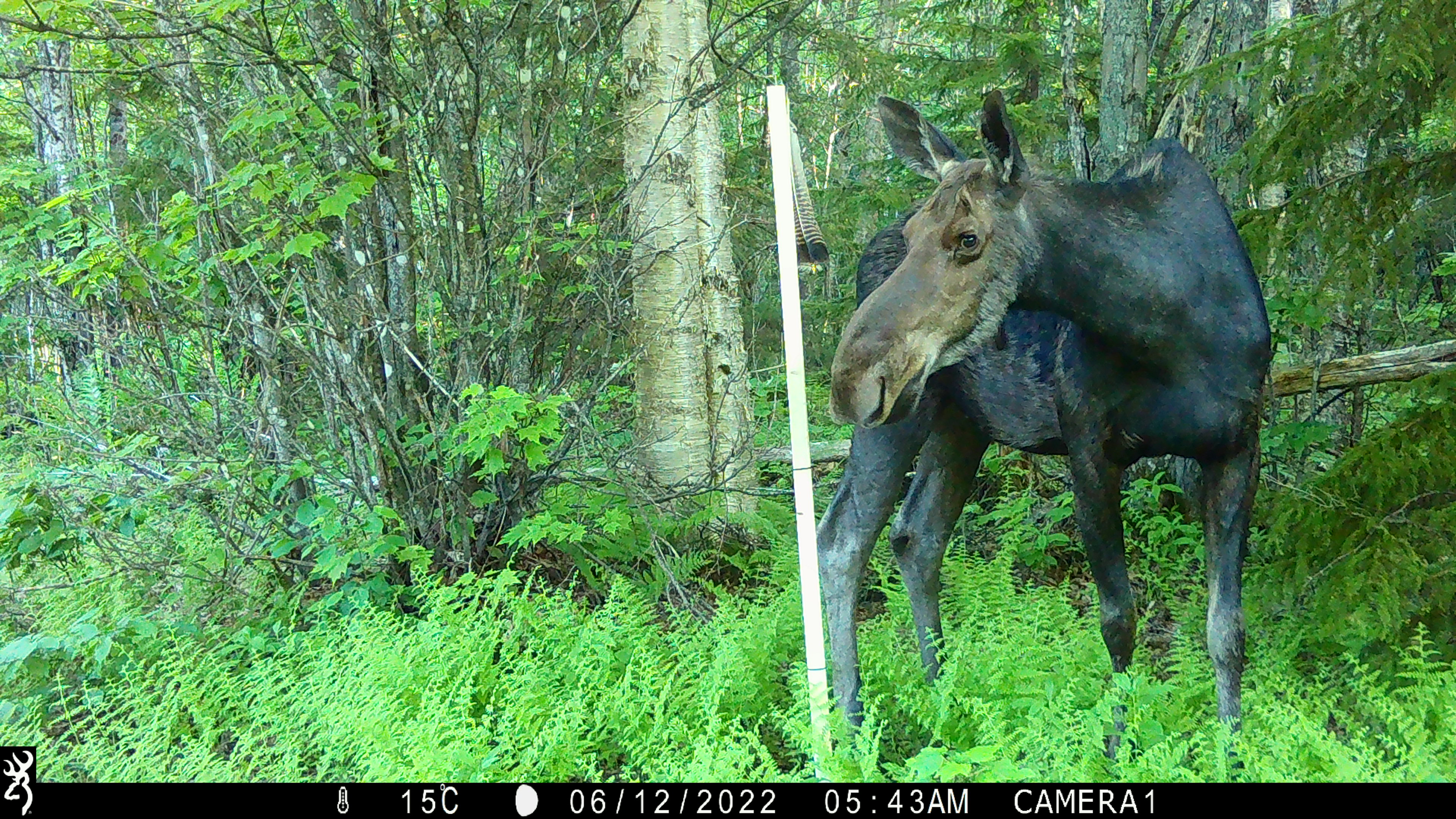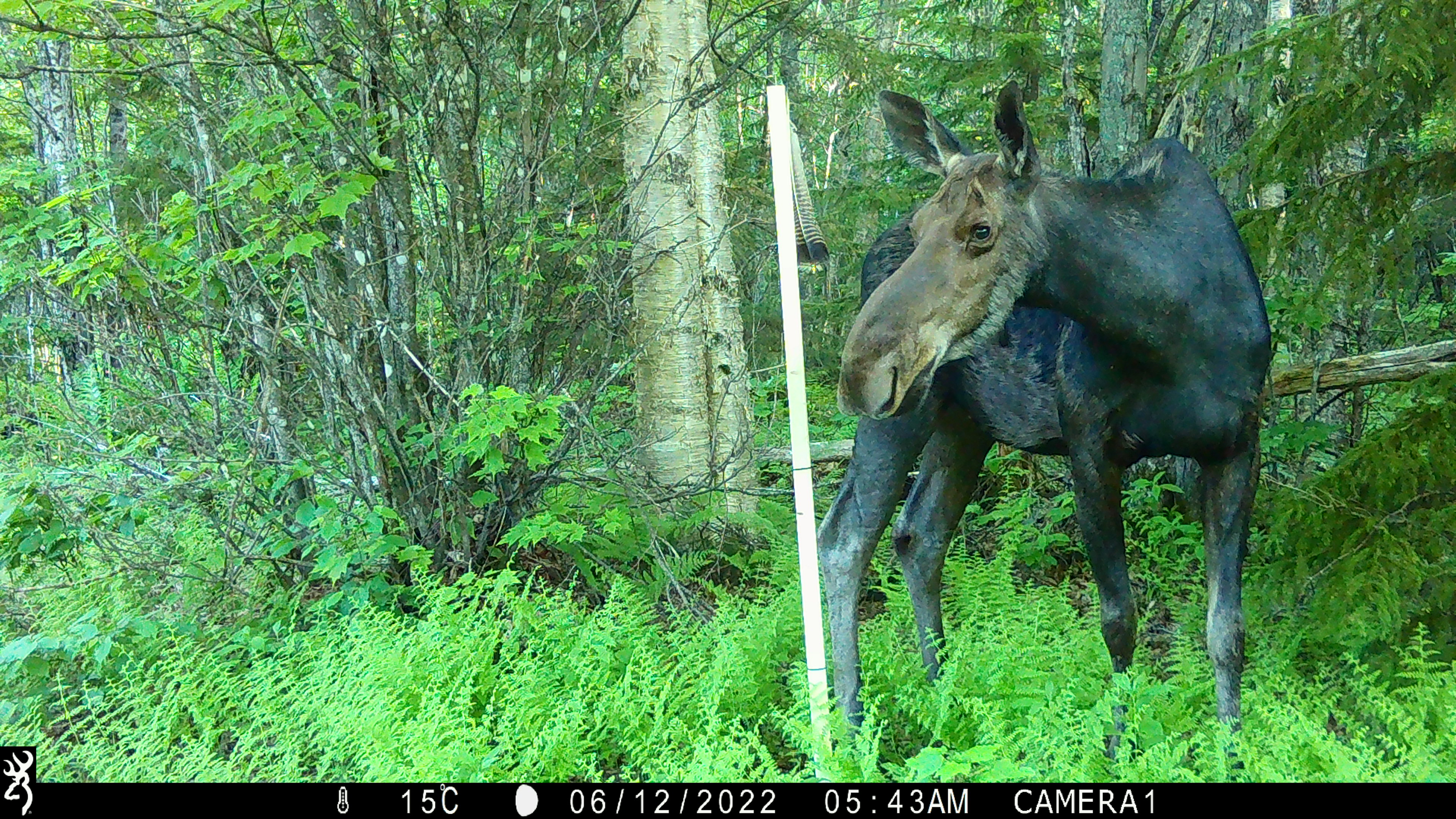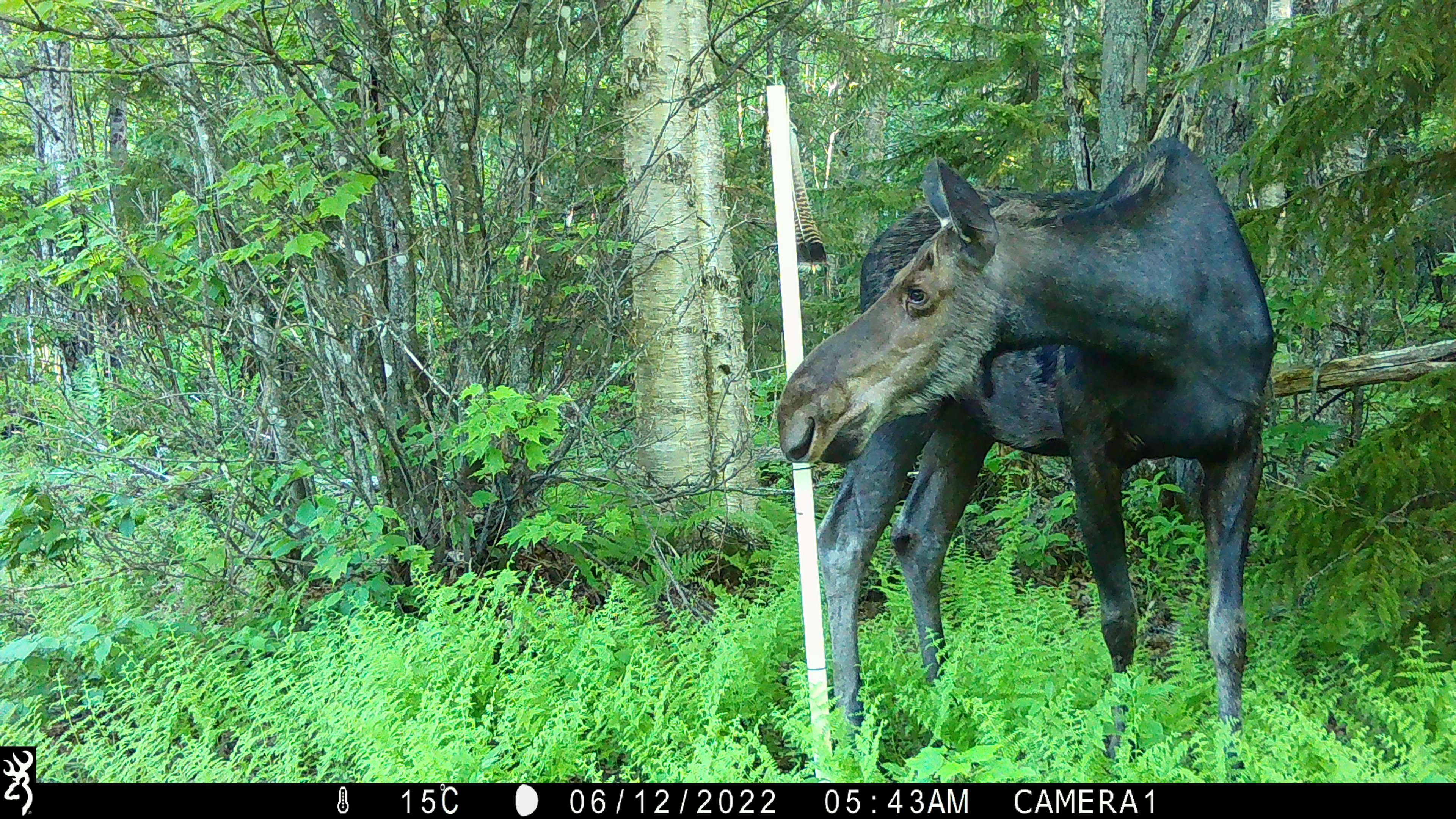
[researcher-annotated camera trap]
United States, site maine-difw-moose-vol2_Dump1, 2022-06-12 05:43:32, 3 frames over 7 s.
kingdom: Animalia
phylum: Chordata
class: Mammalia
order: Artiodactyla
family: Cervidae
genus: Alces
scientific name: Alces alces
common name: moose